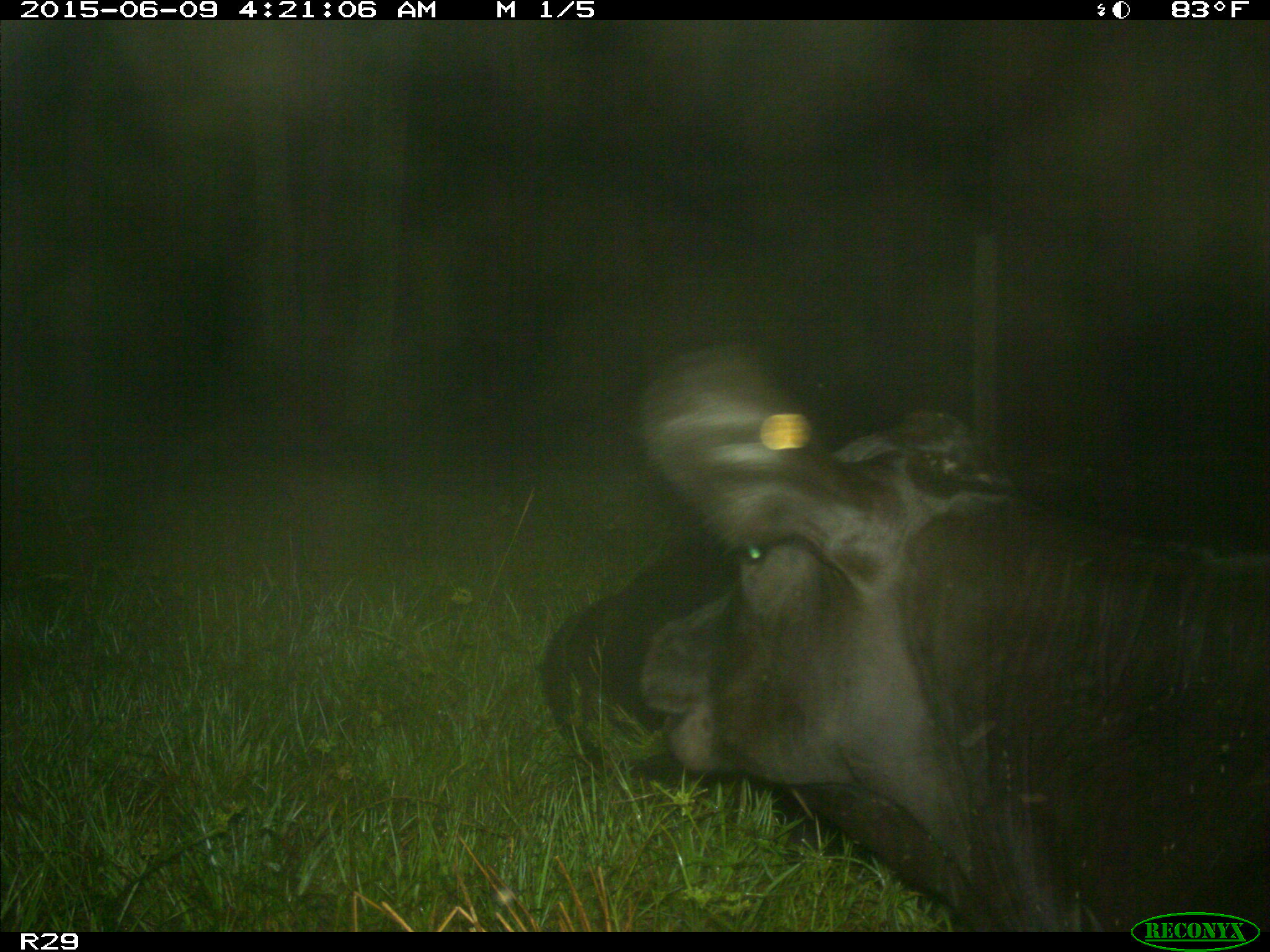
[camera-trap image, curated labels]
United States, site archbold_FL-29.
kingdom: Animalia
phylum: Chordata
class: Mammalia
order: Artiodactyla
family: Bovidae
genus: Bos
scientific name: Bos taurus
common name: domestic cow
Bos taurus (domestic cow).